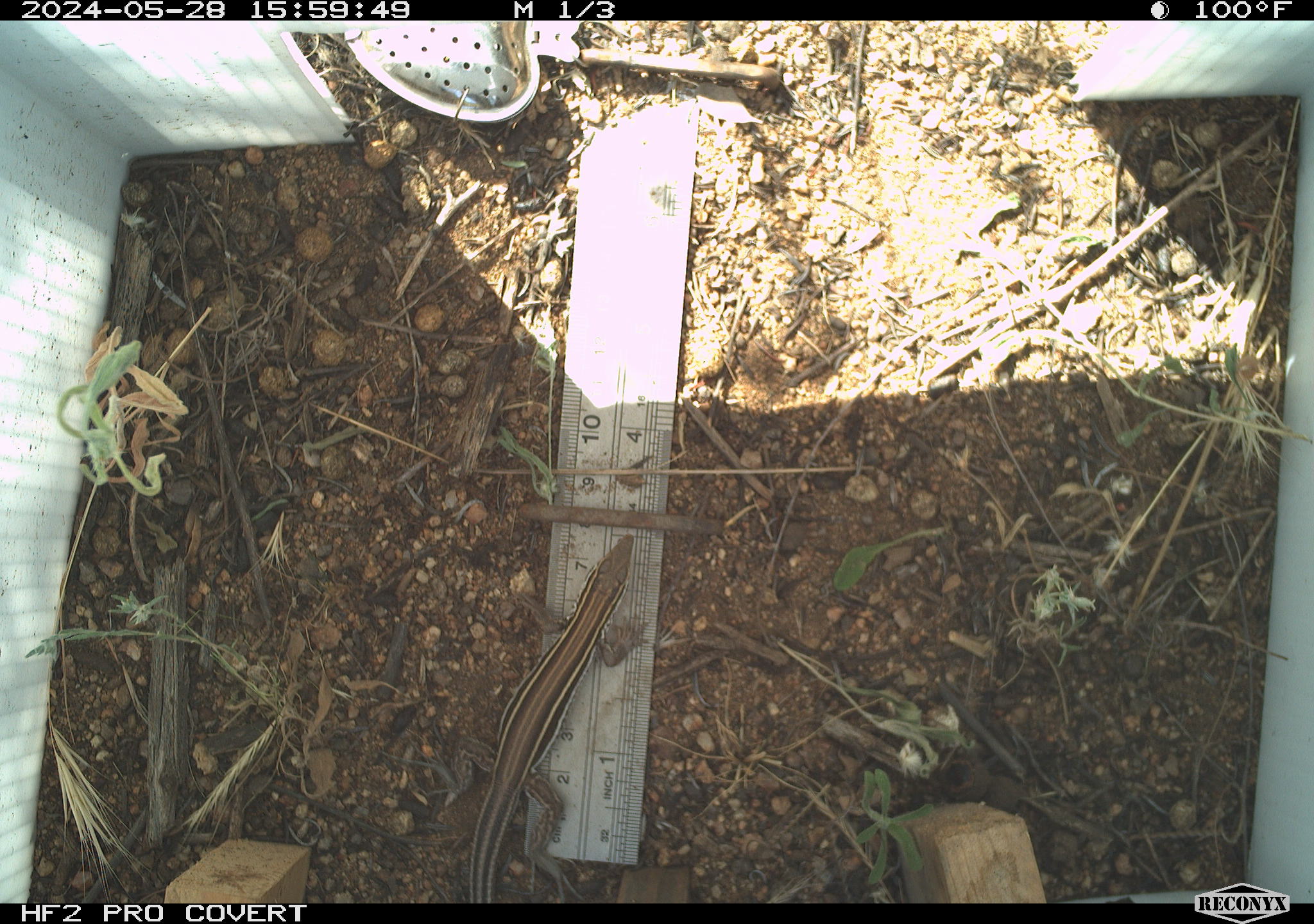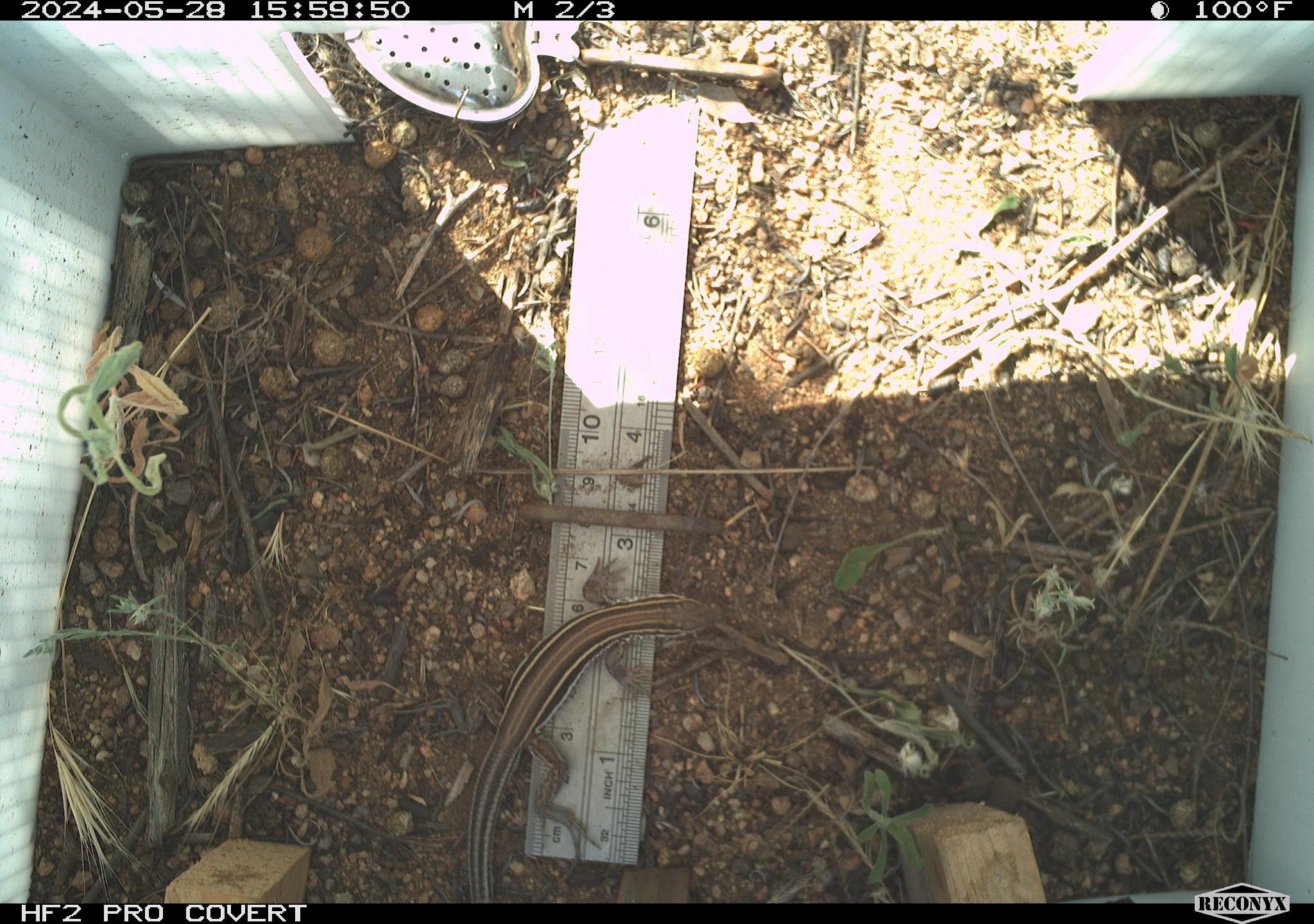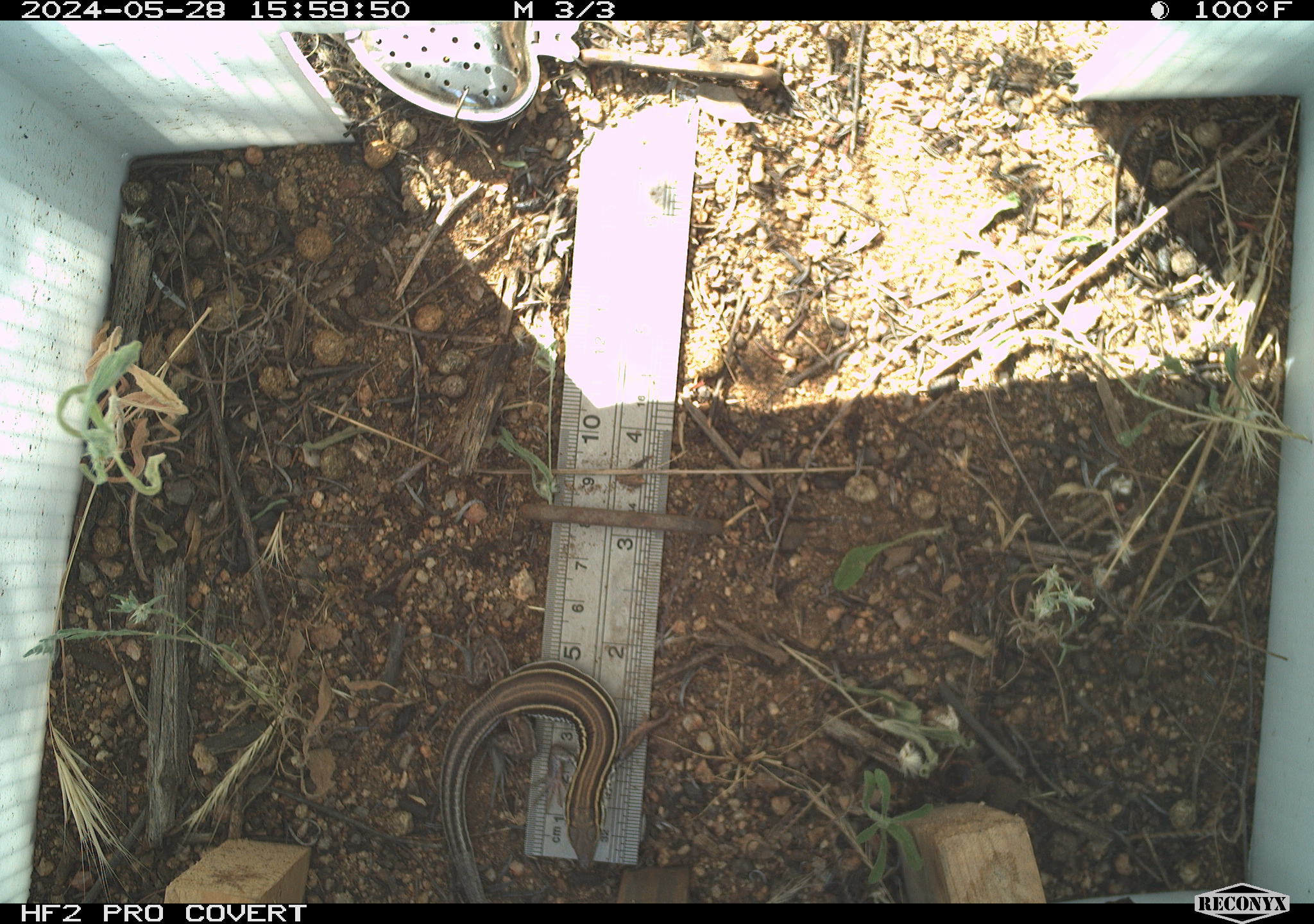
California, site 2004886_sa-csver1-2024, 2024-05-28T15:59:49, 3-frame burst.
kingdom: Animalia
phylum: Chordata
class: Reptilia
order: Squamata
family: Scincidae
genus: Plestiodon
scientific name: Plestiodon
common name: blue-tailed skinks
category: plestiodon species